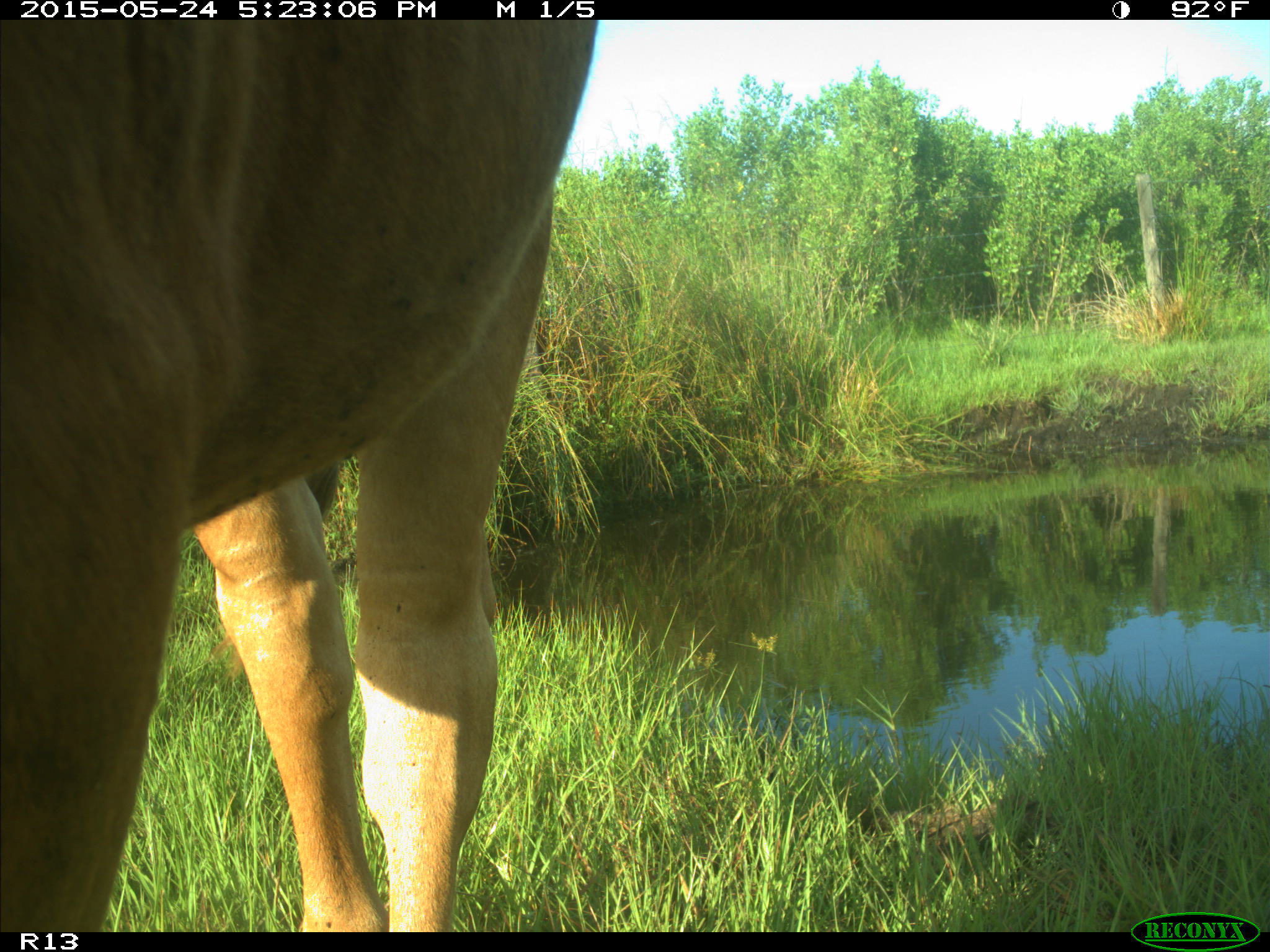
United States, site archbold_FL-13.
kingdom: Animalia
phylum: Chordata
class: Mammalia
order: Artiodactyla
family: Bovidae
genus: Bos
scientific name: Bos taurus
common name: domestic cow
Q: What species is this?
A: Bos taurus (domestic cow).